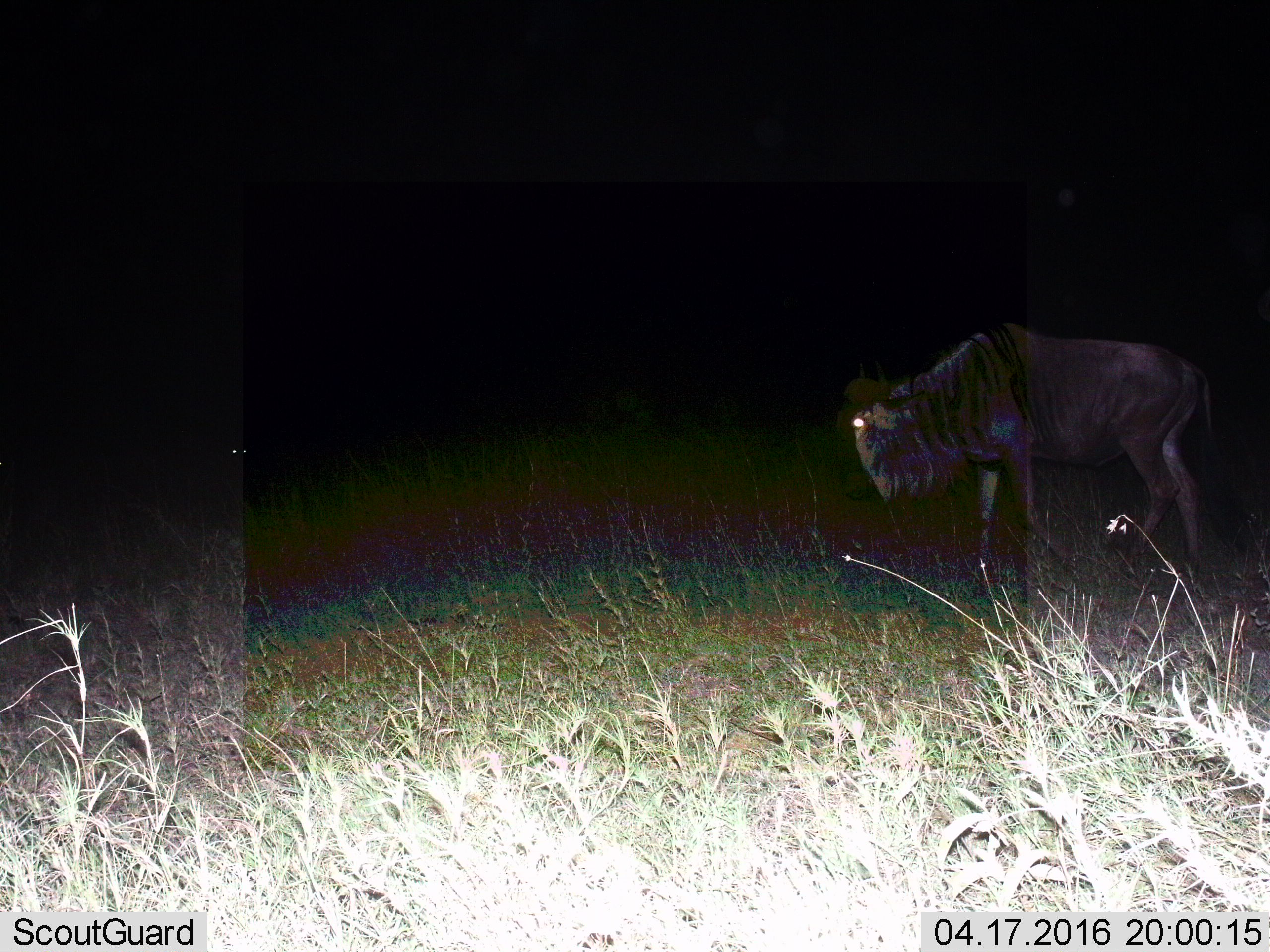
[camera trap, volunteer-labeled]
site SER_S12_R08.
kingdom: Animalia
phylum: Chordata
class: Mammalia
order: Artiodactyla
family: Bovidae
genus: Connochaetes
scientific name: Connochaetes taurinus taurinus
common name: blue wildebeest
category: wildebeestblue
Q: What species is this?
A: Wildebeestblue (blue wildebeest) (Connochaetes taurinus taurinus).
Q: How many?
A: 1.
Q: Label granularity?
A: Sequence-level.